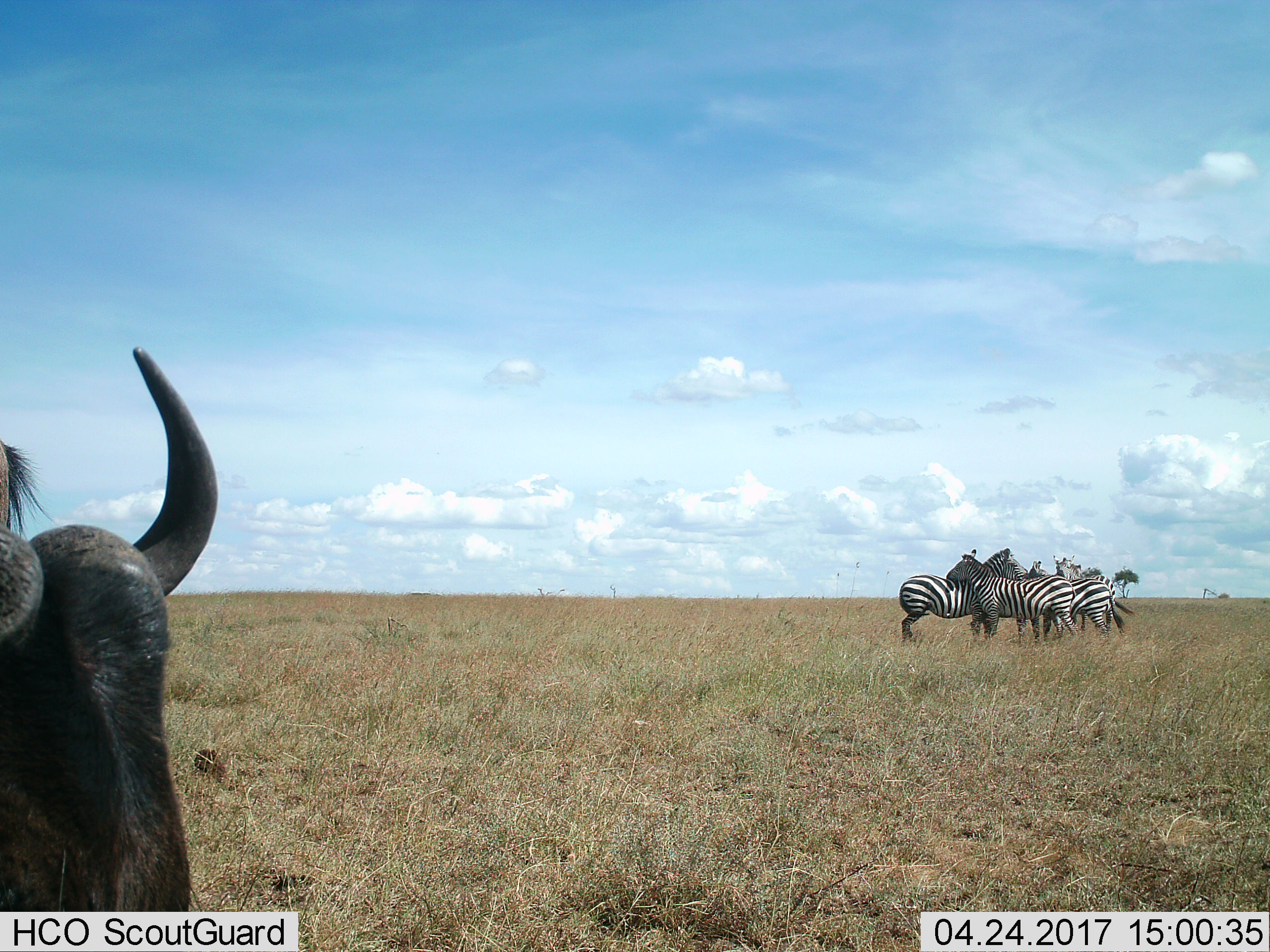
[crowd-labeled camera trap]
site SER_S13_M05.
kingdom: Animalia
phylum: Chordata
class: Mammalia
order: Artiodactyla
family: Bovidae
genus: Connochaetes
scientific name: Connochaetes taurinus taurinus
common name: blue wildebeest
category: wildebeestblue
Wildebeestblue (blue wildebeest) (Connochaetes taurinus taurinus), count 1. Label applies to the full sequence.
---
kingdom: Animalia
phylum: Chordata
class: Mammalia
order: Perissodactyla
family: Equidae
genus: Equus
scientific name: Equus quagga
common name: plains zebra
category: zebraplains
Zebraplains (plains zebra) (Equus quagga), count 5. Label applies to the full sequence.